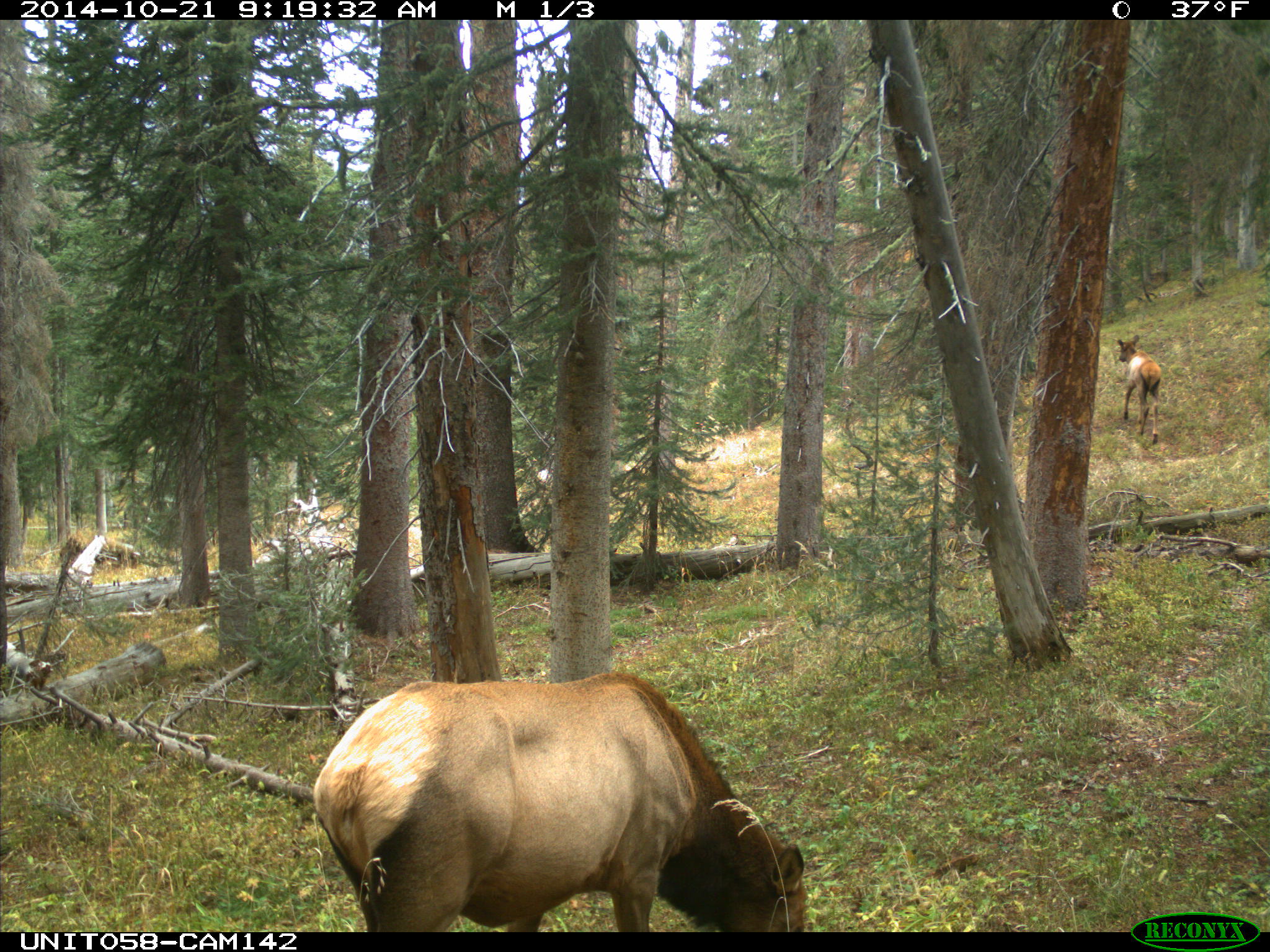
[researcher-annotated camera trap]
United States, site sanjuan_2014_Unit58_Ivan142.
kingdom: Animalia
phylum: Chordata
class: Mammalia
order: Artiodactyla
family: Cervidae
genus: Cervus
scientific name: Cervus elaphus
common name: red deer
Cervus elaphus (red deer).